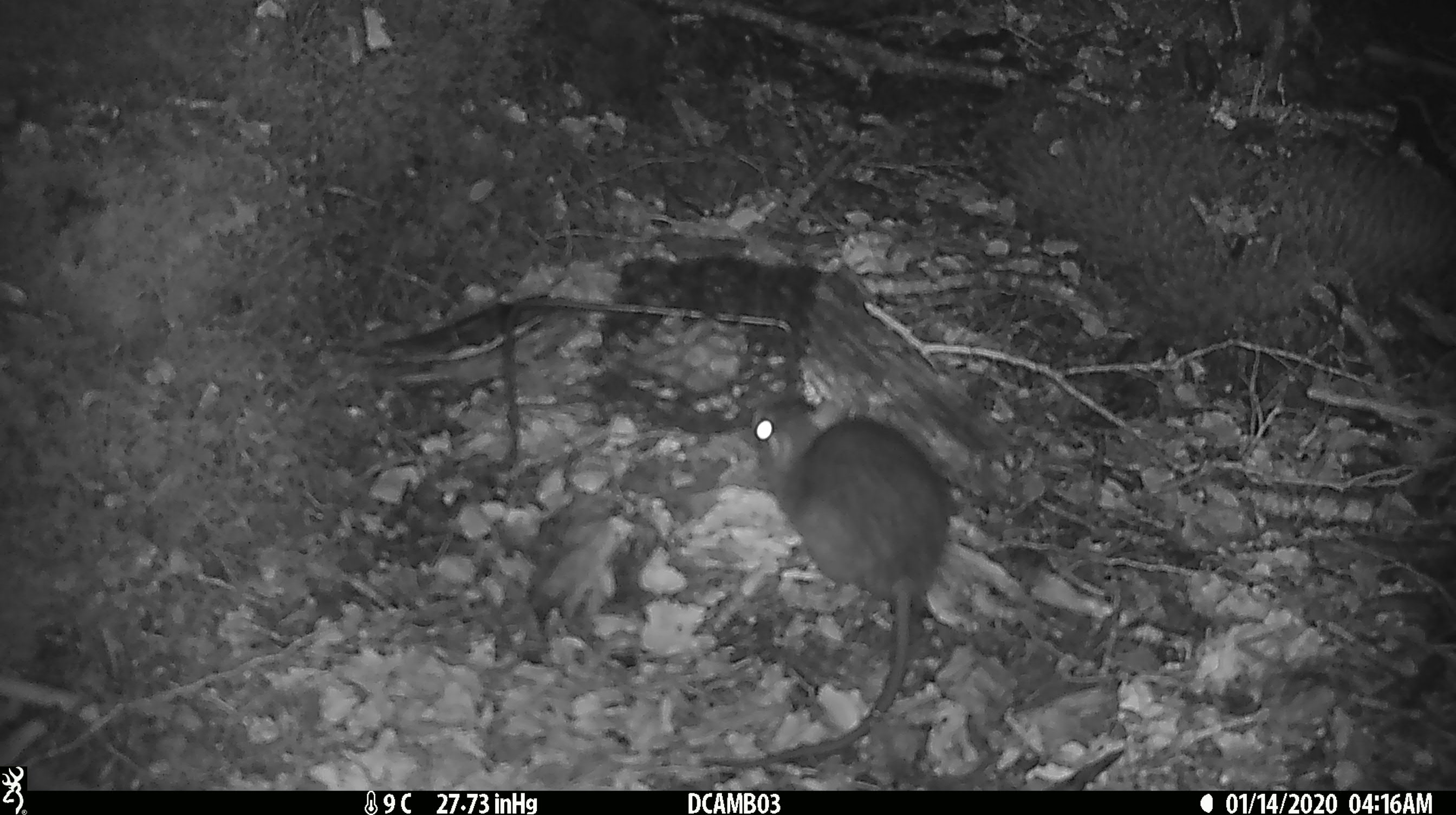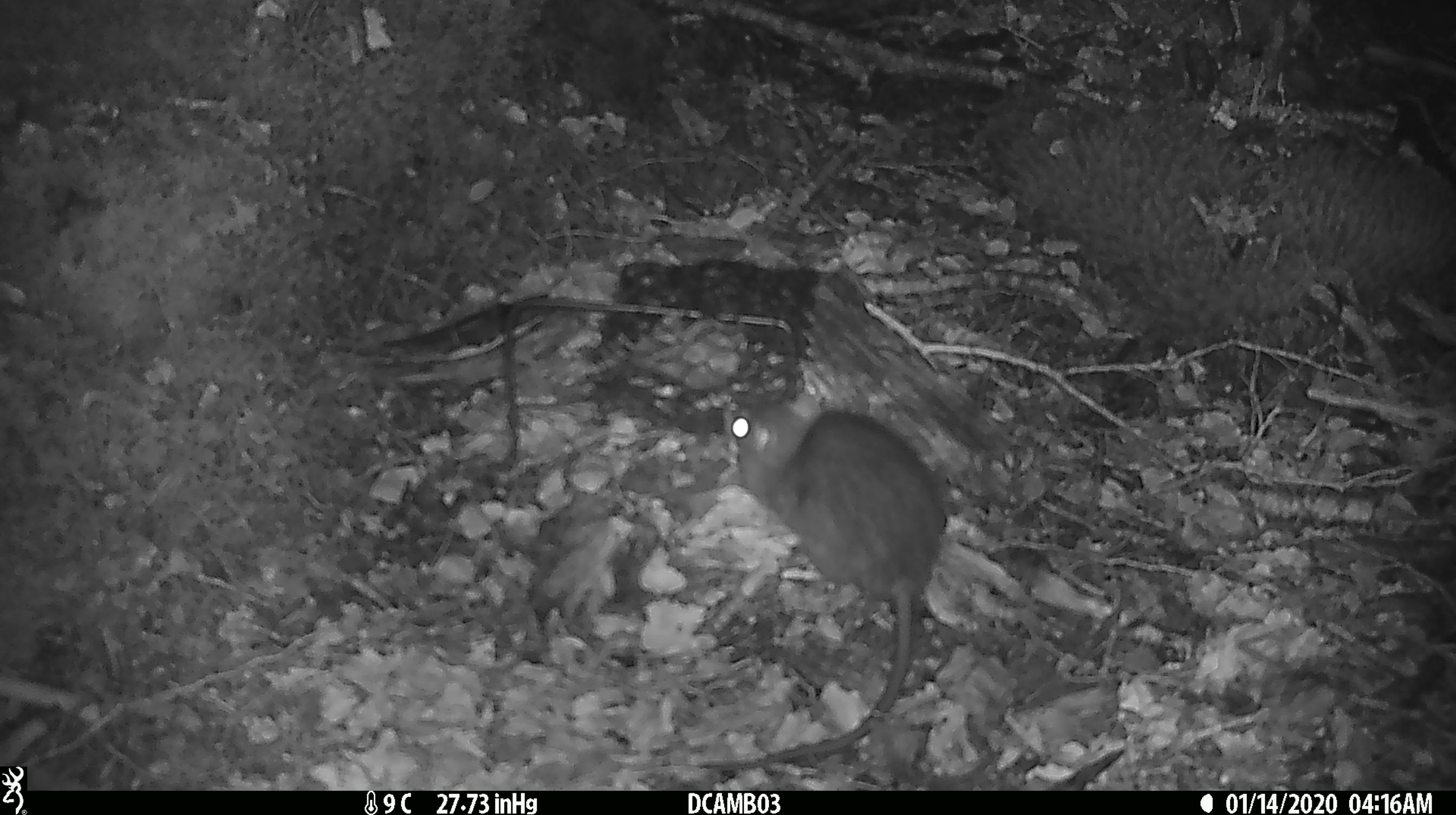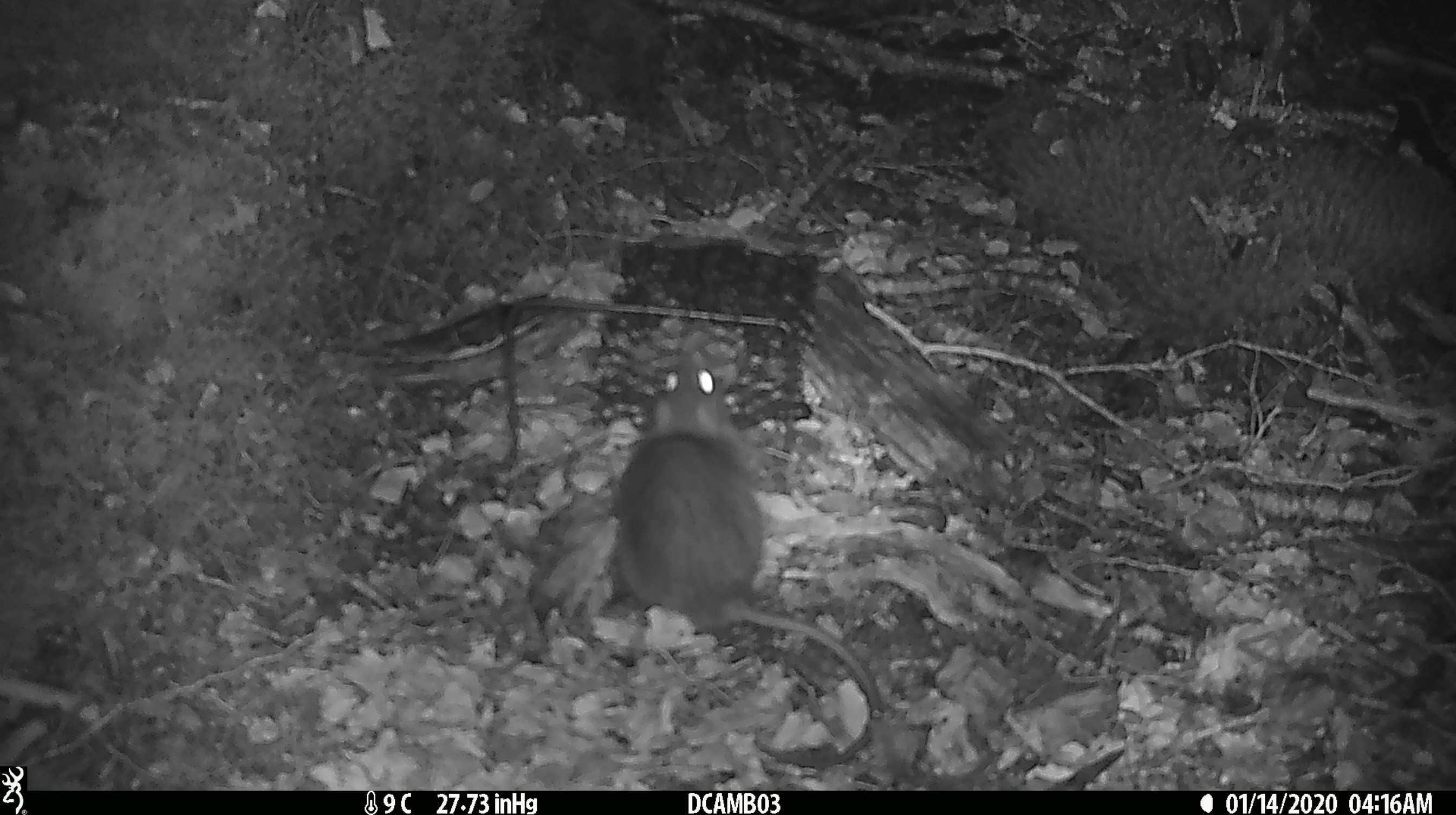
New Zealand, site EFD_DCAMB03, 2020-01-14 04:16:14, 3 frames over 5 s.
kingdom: Animalia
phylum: Chordata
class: Mammalia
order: Rodentia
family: Muridae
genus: Rattus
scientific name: Rattus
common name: rat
Rat (Rattus).